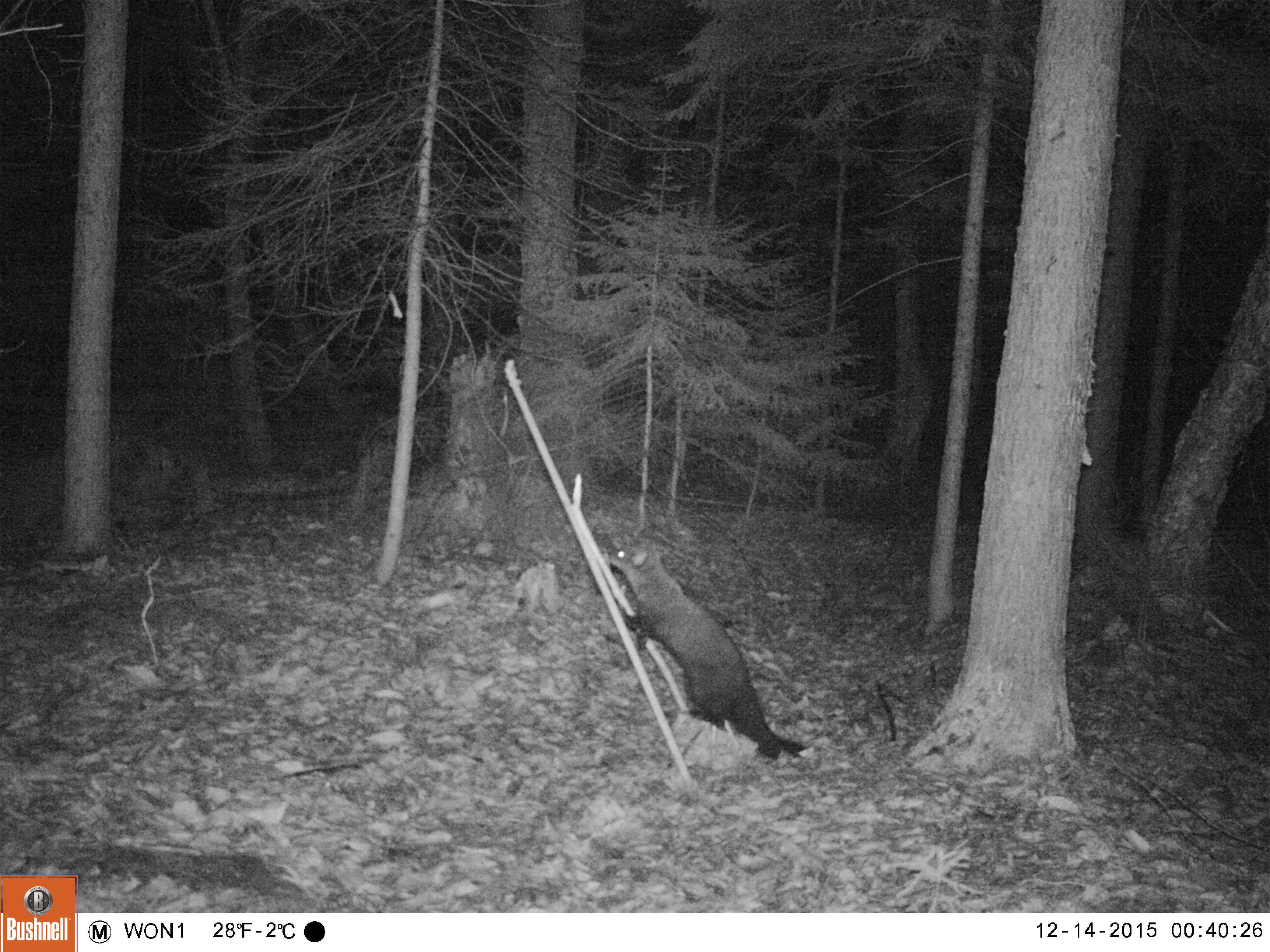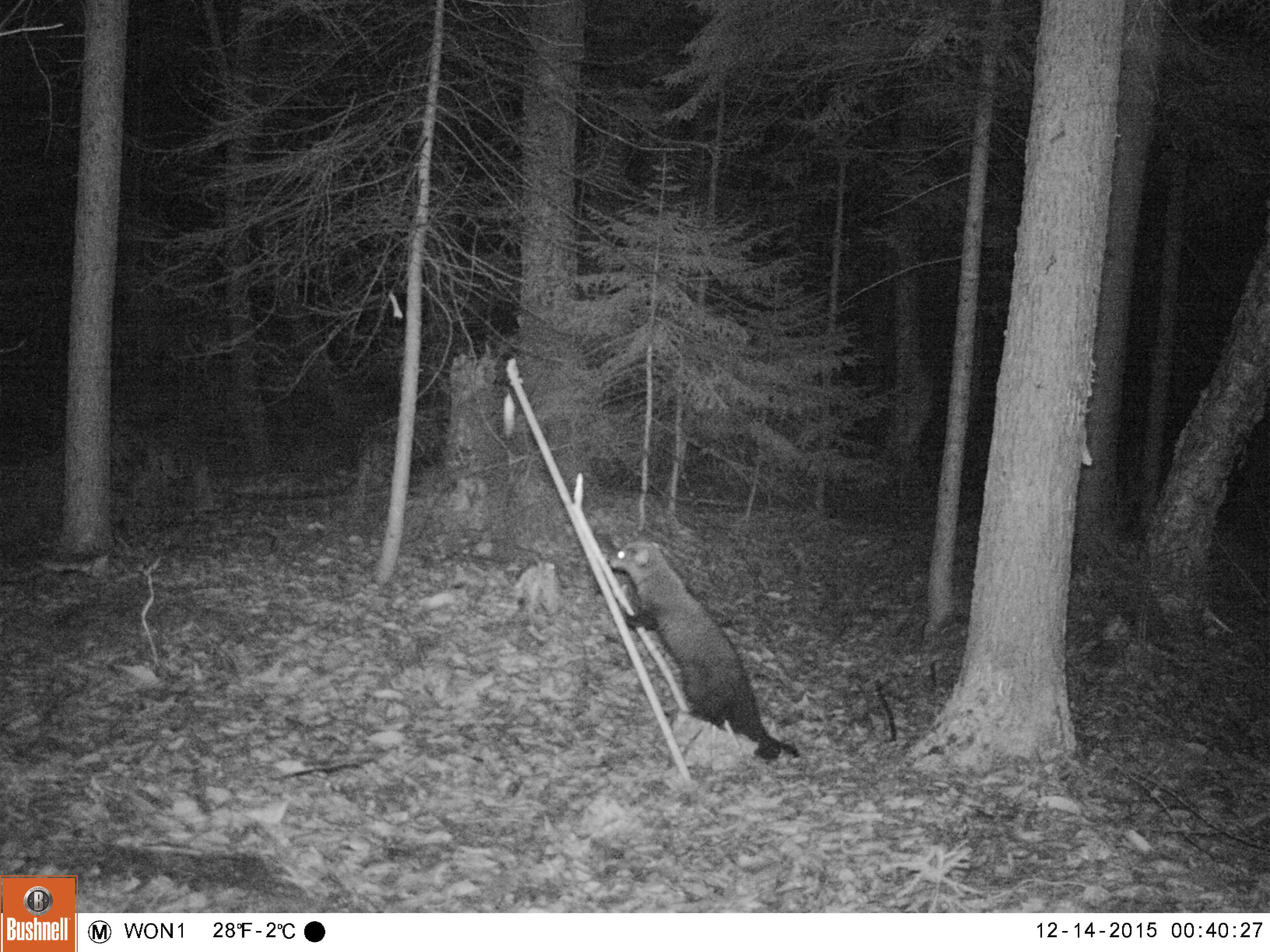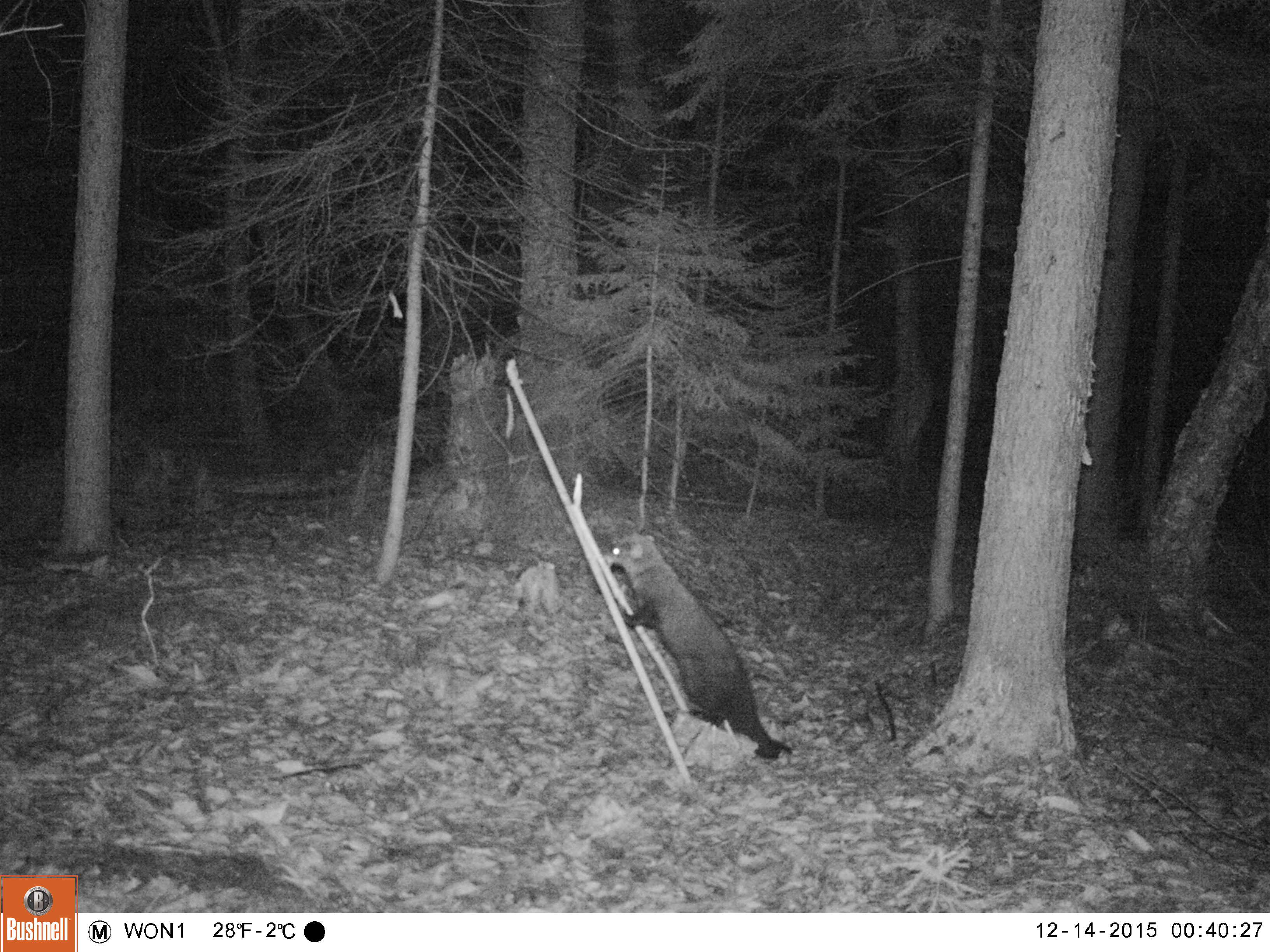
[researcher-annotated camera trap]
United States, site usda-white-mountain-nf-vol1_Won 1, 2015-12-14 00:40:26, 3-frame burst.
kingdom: Animalia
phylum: Chordata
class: Mammalia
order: Carnivora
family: Mustelidae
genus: Pekania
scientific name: Pekania pennanti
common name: fisher